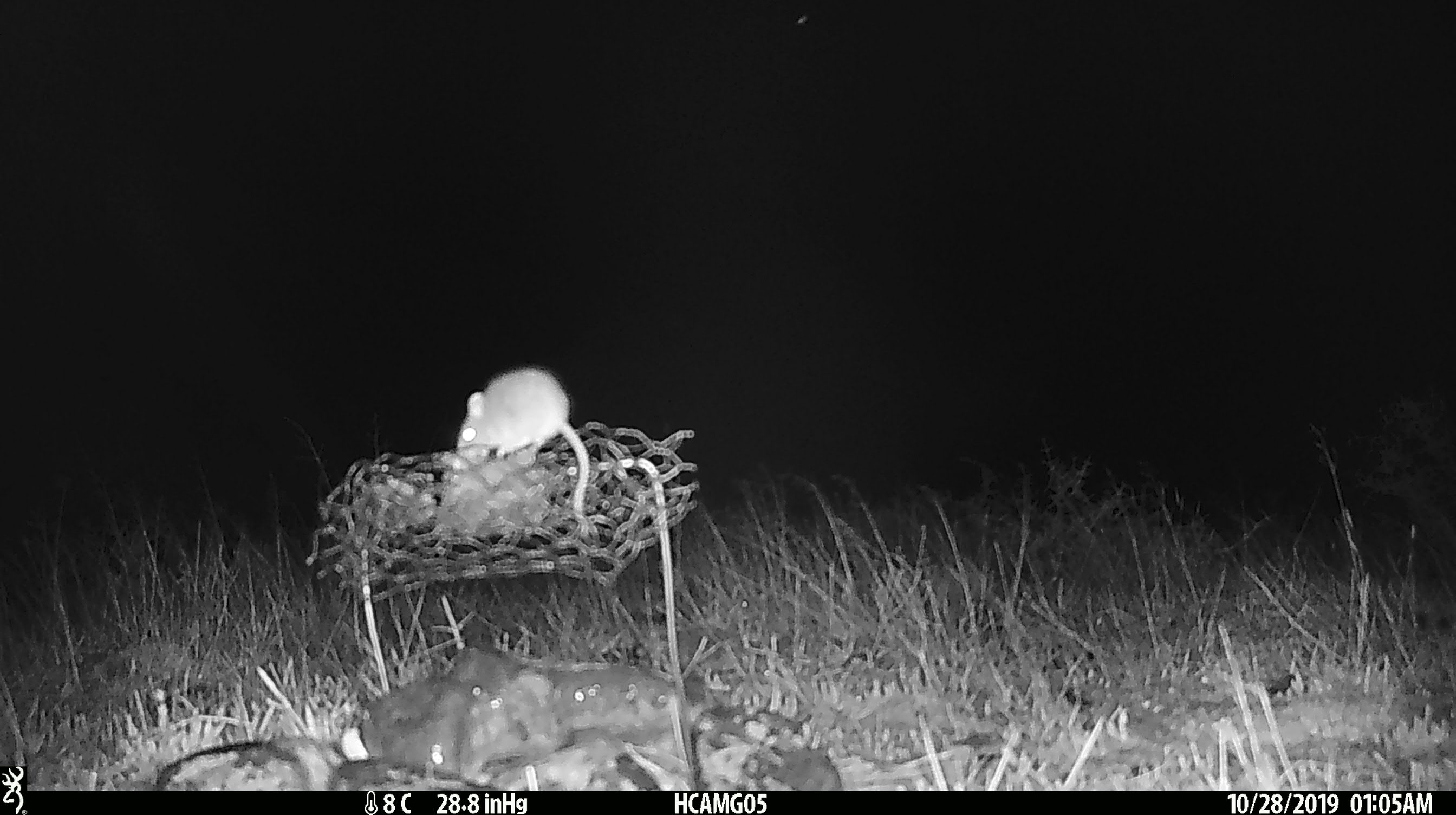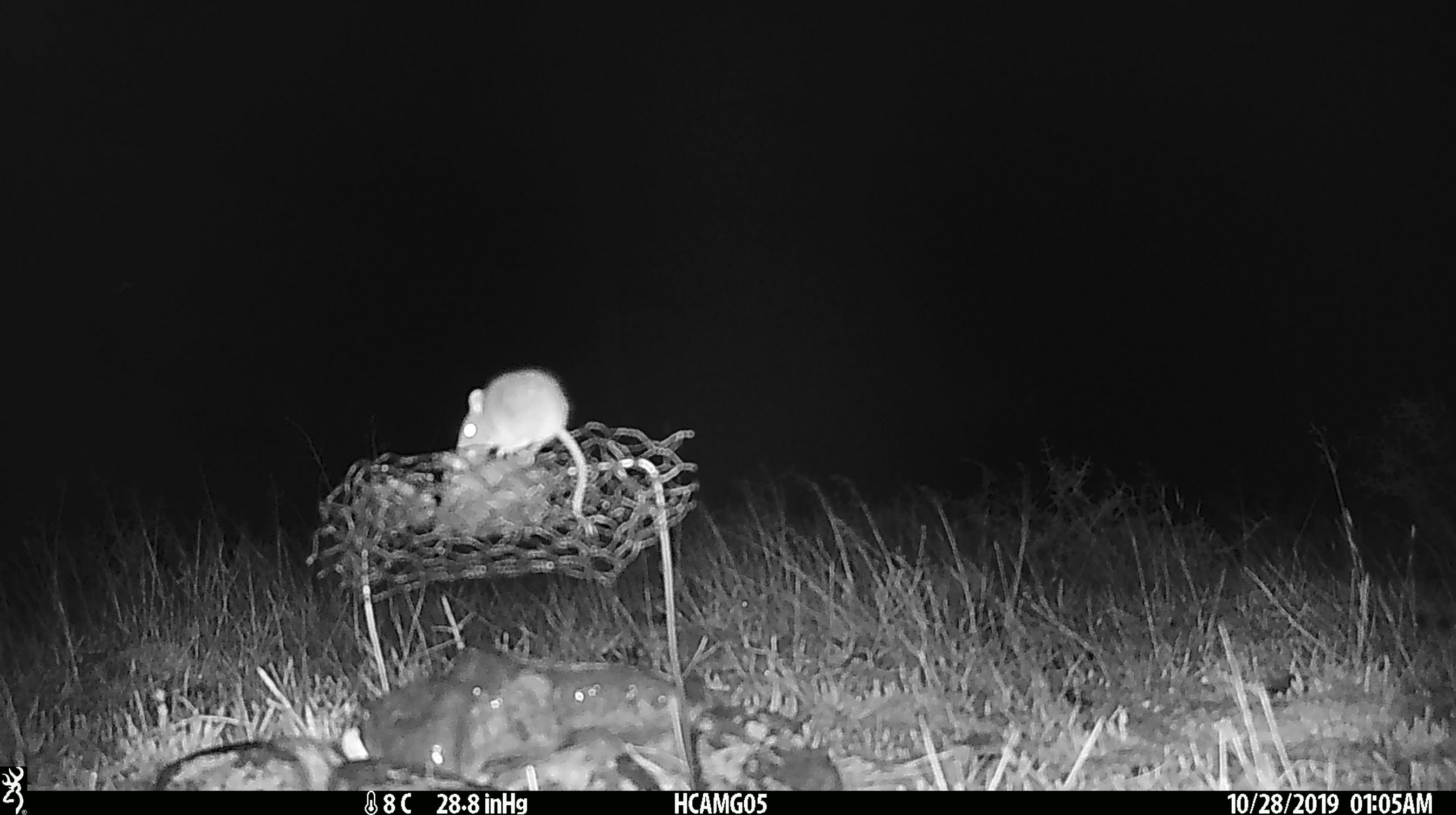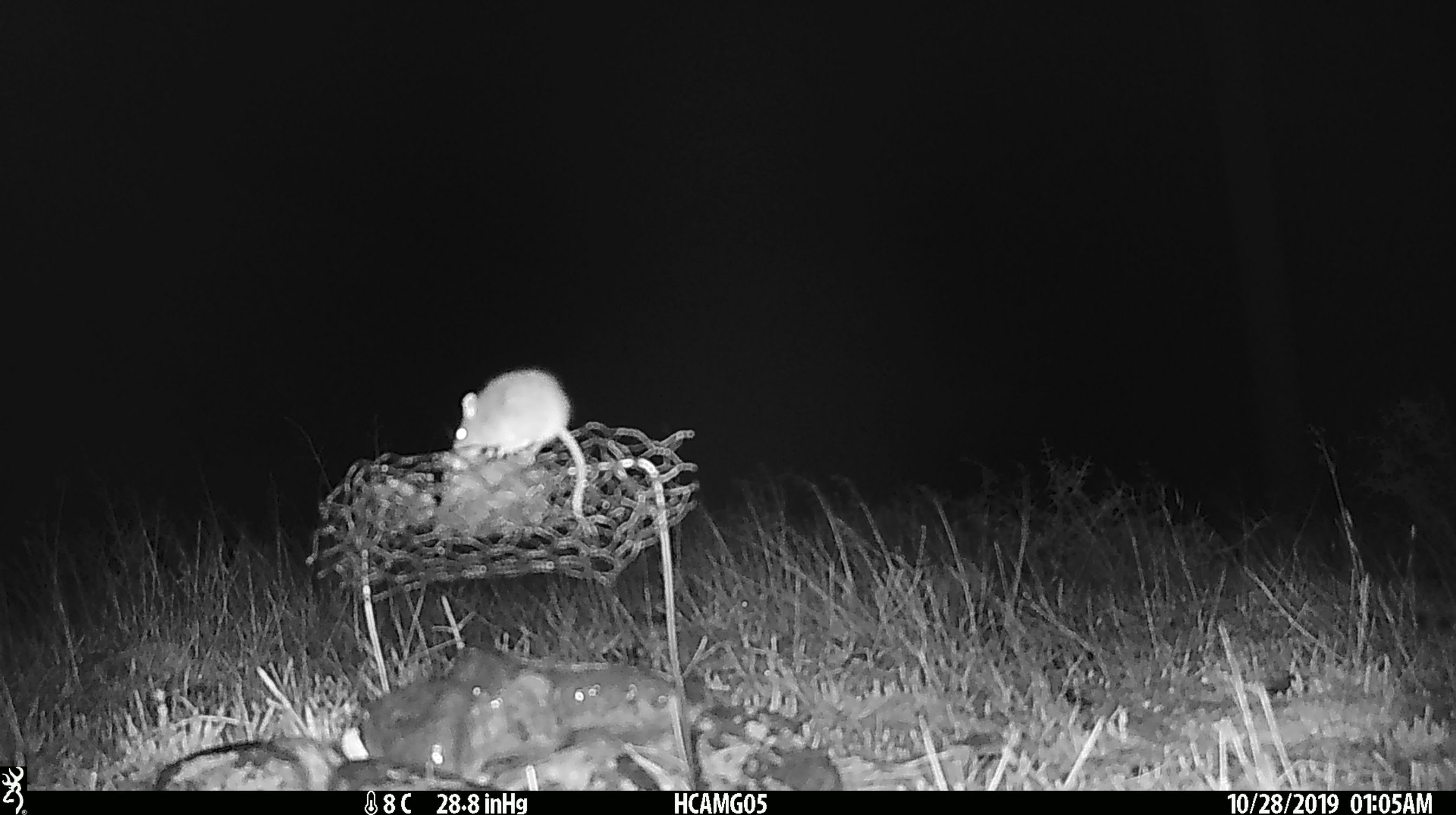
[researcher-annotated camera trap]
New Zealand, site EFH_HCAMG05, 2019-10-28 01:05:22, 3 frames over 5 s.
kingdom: Animalia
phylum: Chordata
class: Mammalia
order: Rodentia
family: Muridae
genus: Mus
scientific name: Mus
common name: mouse